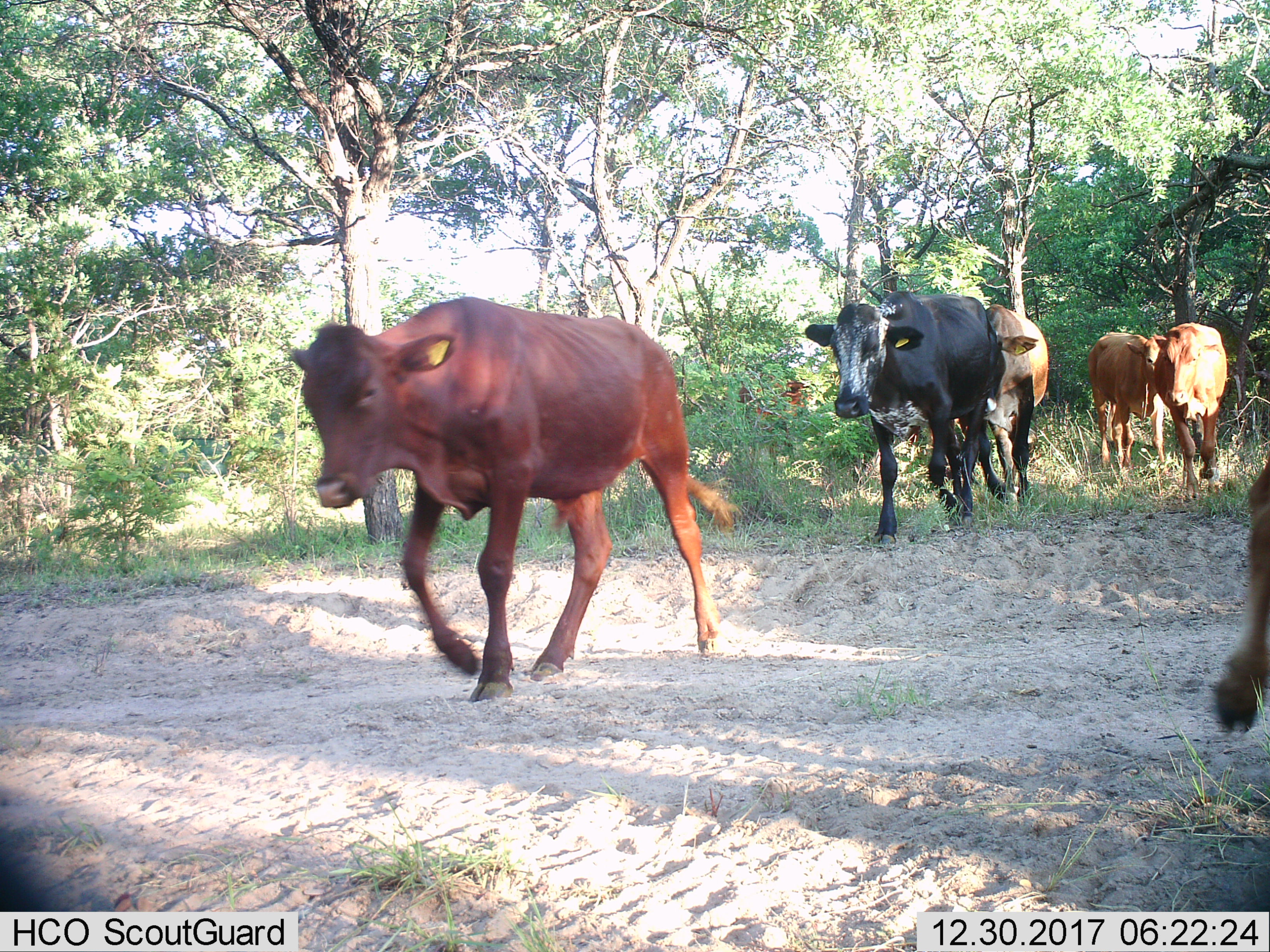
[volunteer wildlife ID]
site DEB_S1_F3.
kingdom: Animalia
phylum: Chordata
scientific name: Vertebrata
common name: domestic animal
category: domesticanimal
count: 6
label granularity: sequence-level